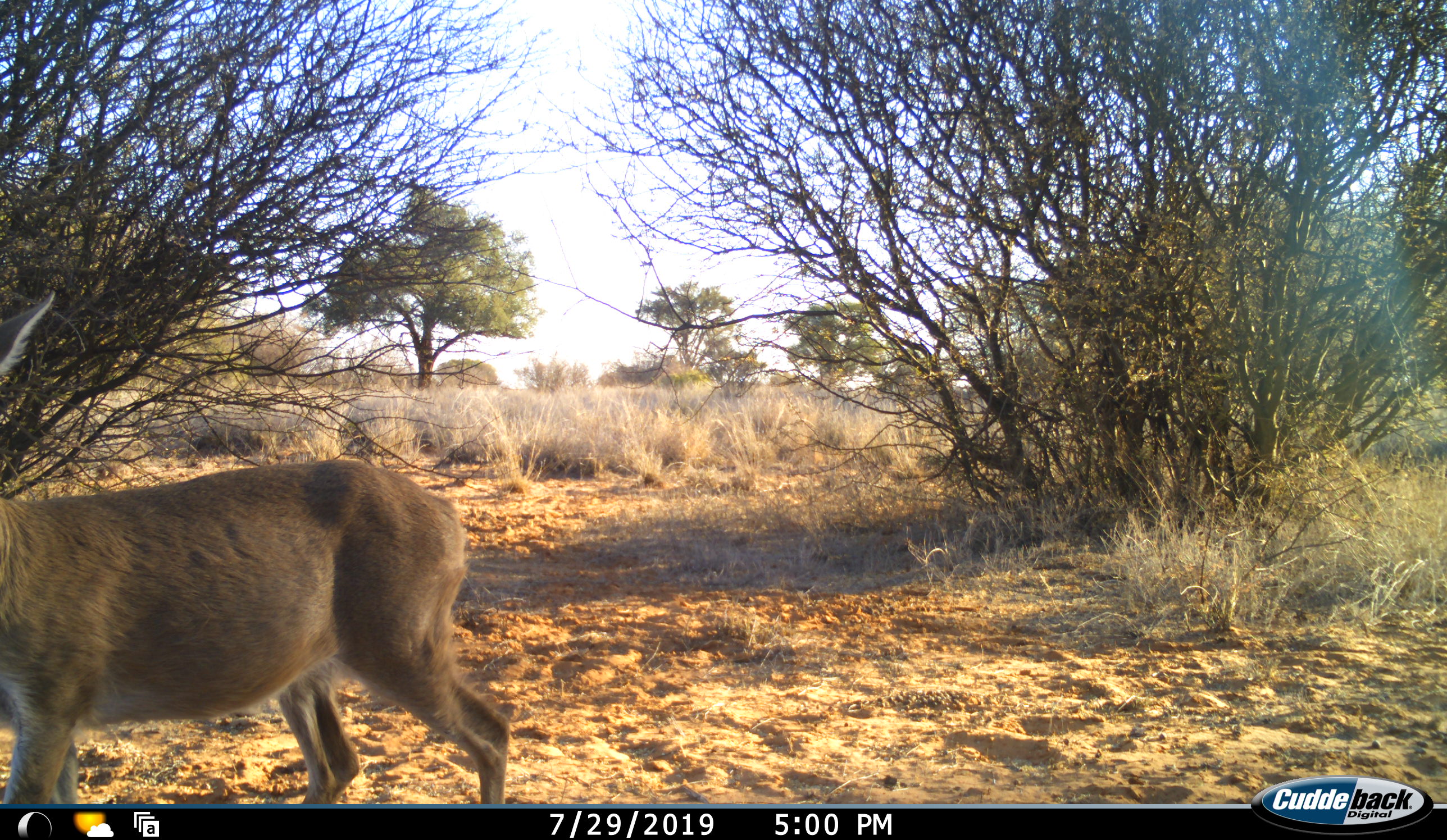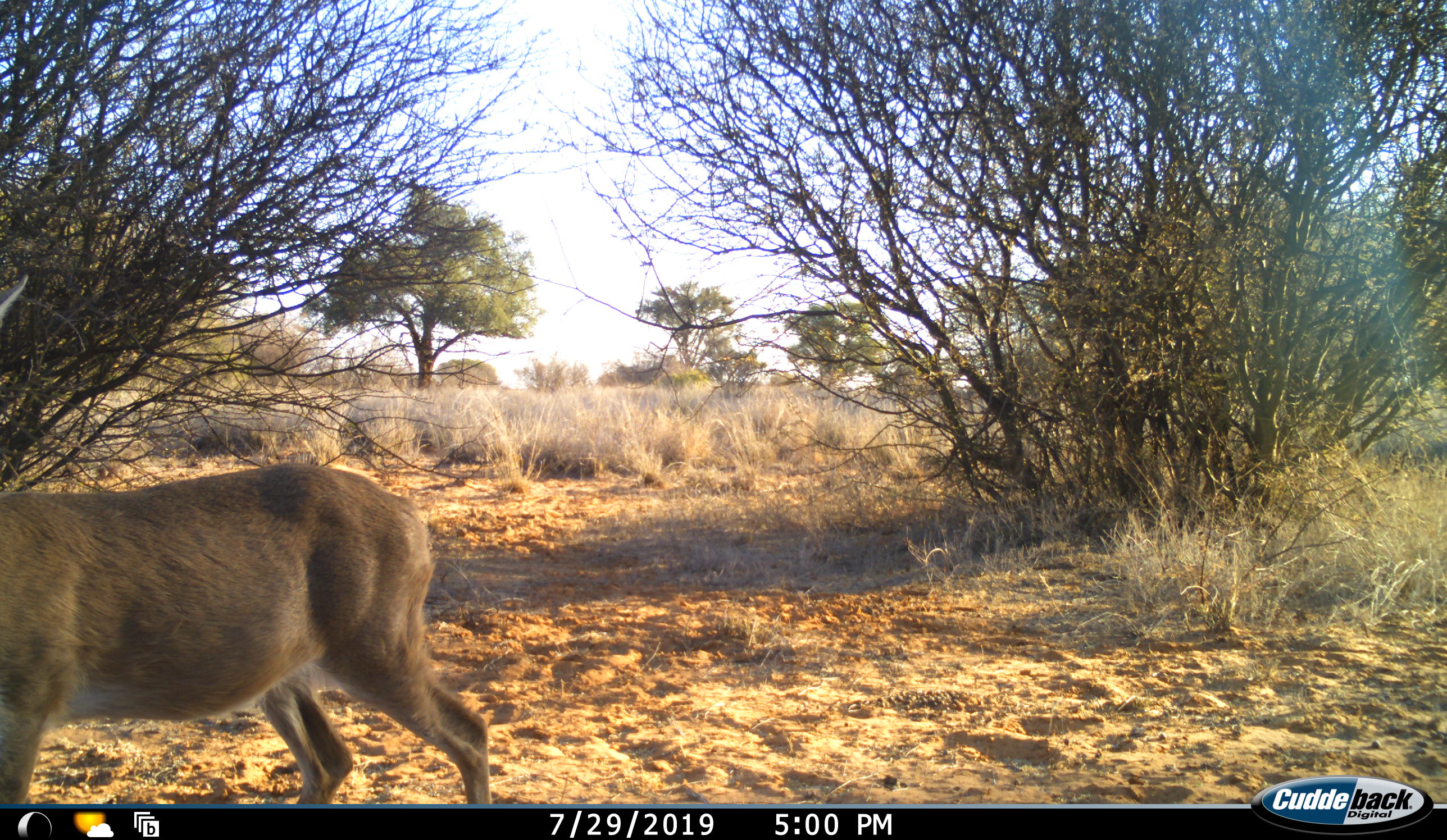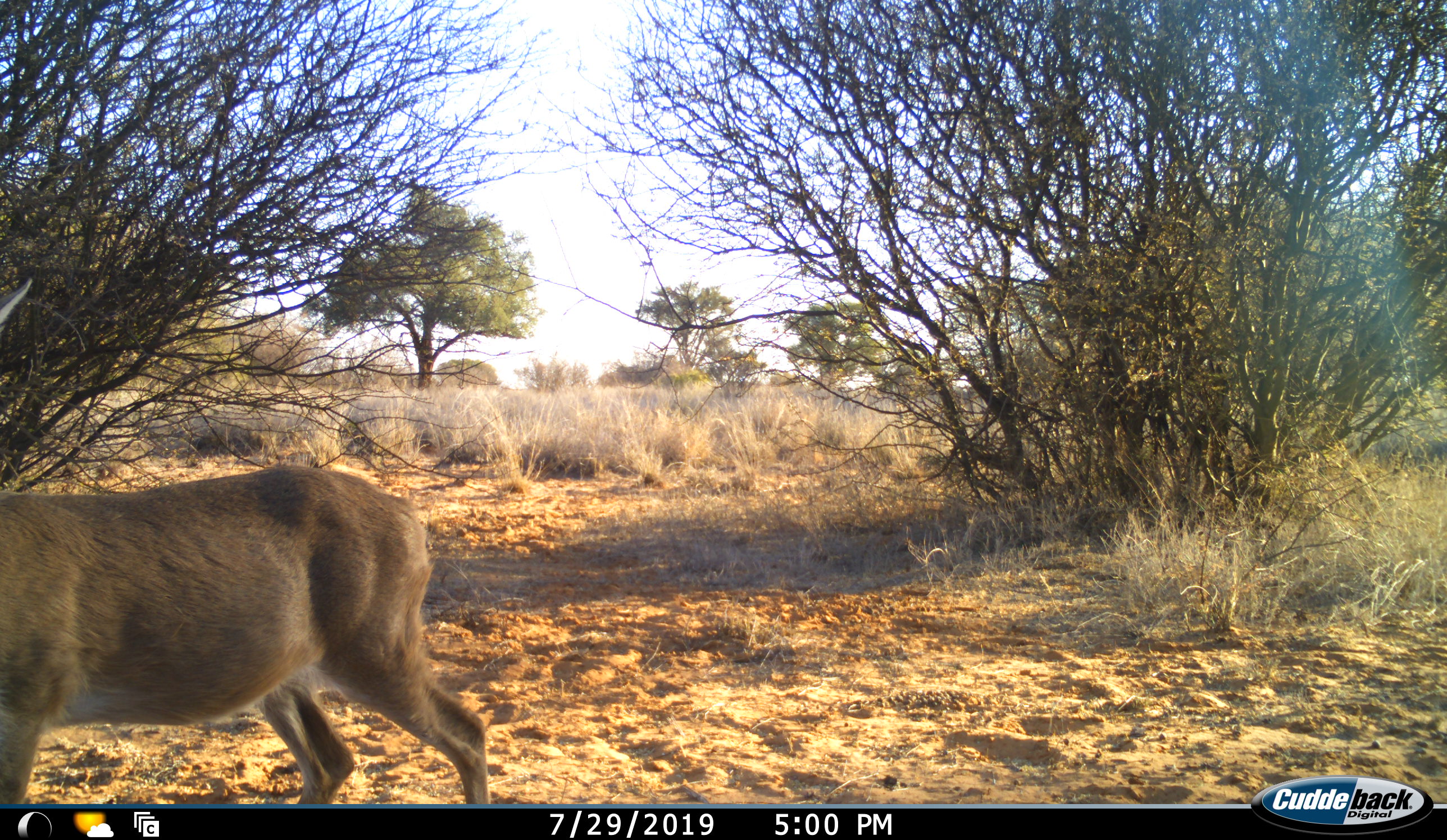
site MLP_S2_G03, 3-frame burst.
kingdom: Animalia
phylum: Chordata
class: Mammalia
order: Artiodactyla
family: Bovidae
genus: Sylvicapra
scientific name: Sylvicapra grimmia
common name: common duiker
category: duikercommongrey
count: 1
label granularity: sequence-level